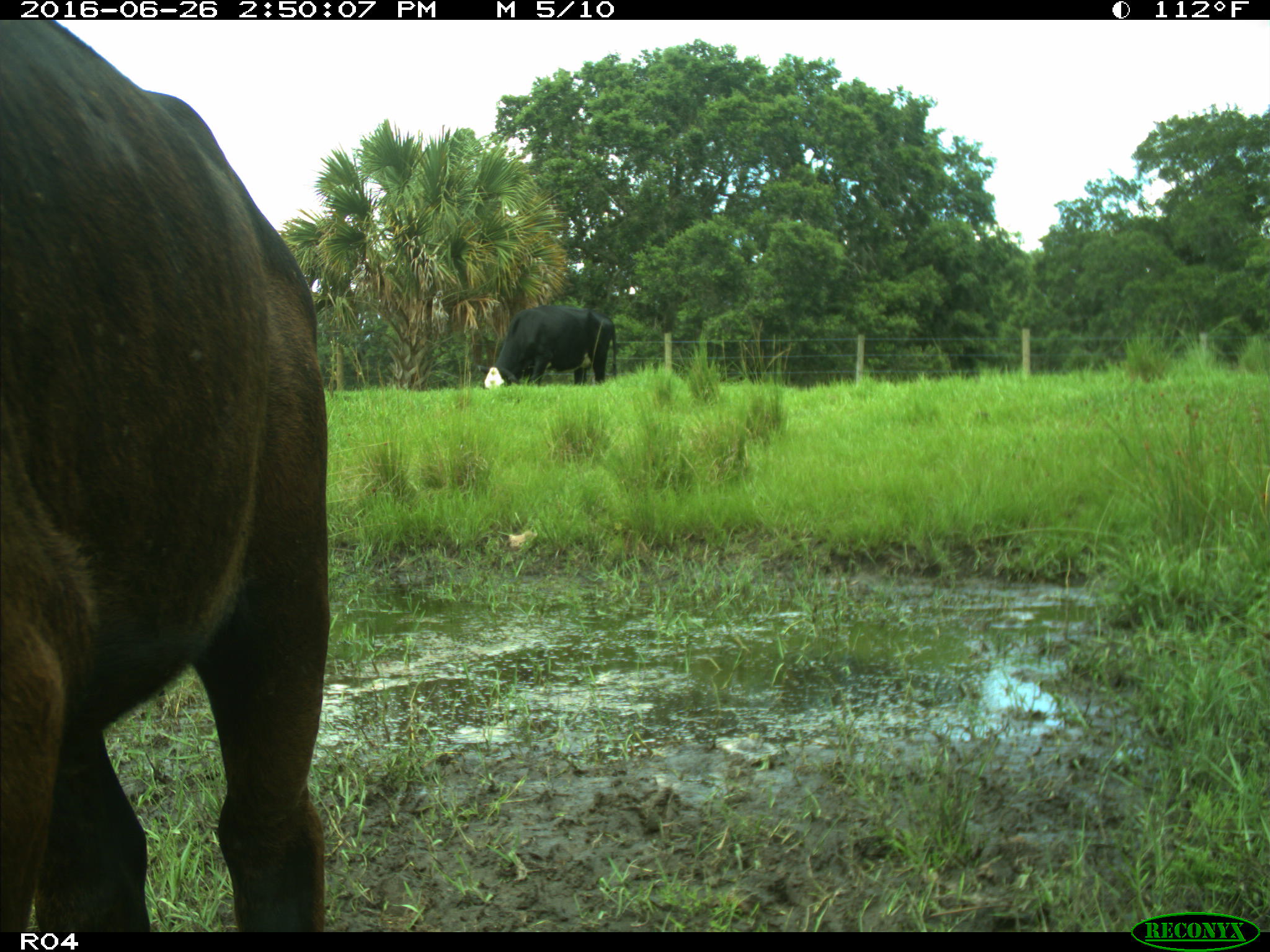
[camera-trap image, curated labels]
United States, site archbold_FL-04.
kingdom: Animalia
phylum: Chordata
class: Mammalia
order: Artiodactyla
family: Bovidae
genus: Bos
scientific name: Bos taurus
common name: domestic cow